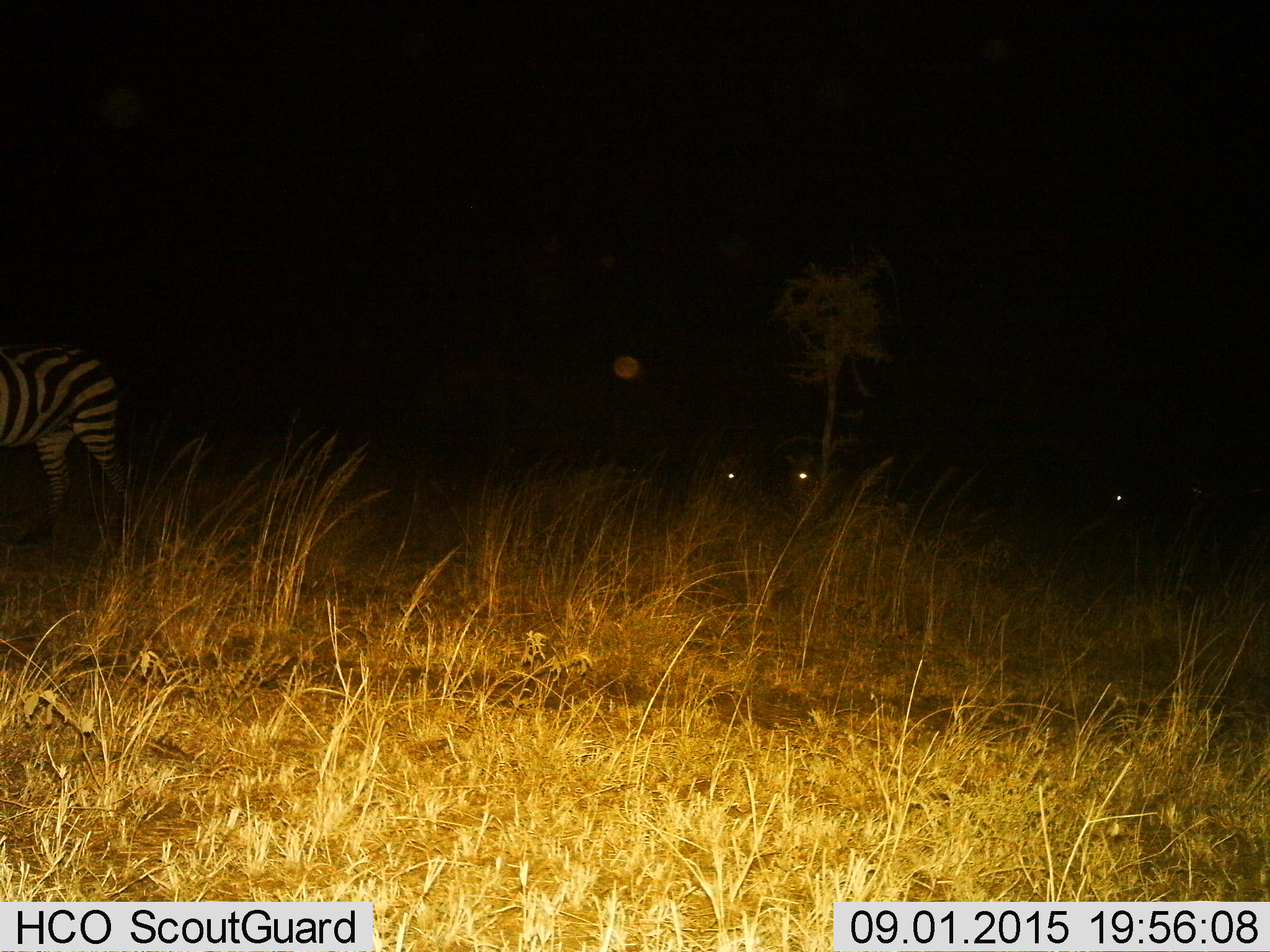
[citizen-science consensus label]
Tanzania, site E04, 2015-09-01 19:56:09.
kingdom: Animalia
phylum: Chordata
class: Mammalia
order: Perissodactyla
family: Equidae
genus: Equus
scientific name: Equus quagga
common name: plains zebra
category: zebra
Zebra (plains zebra) (Equus quagga), count 1. Behavior (volunteer vote fractions): standing 87%, resting 7%, moving 20%, interacting 0%. Young present (vote fraction): 0%. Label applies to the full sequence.